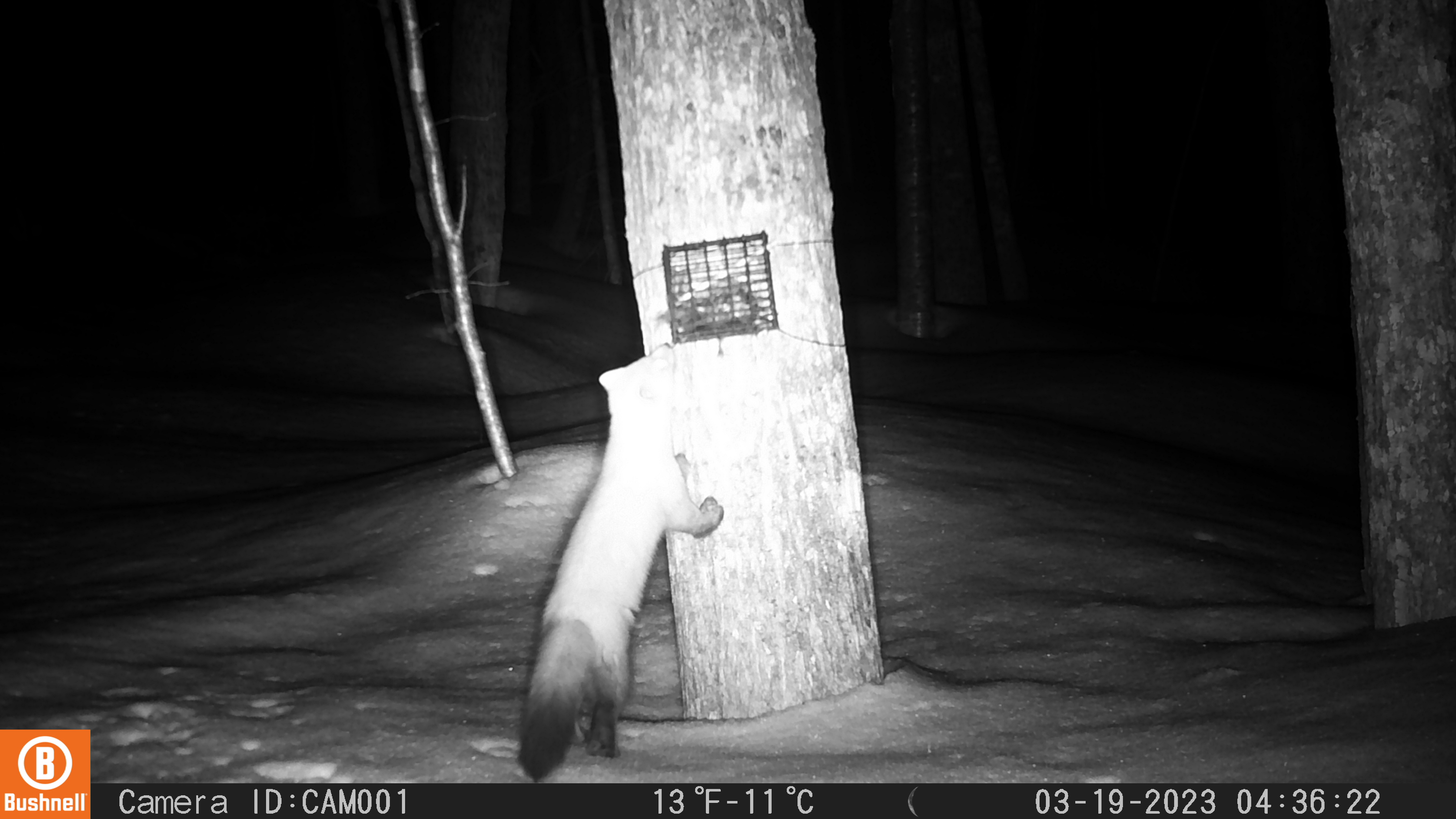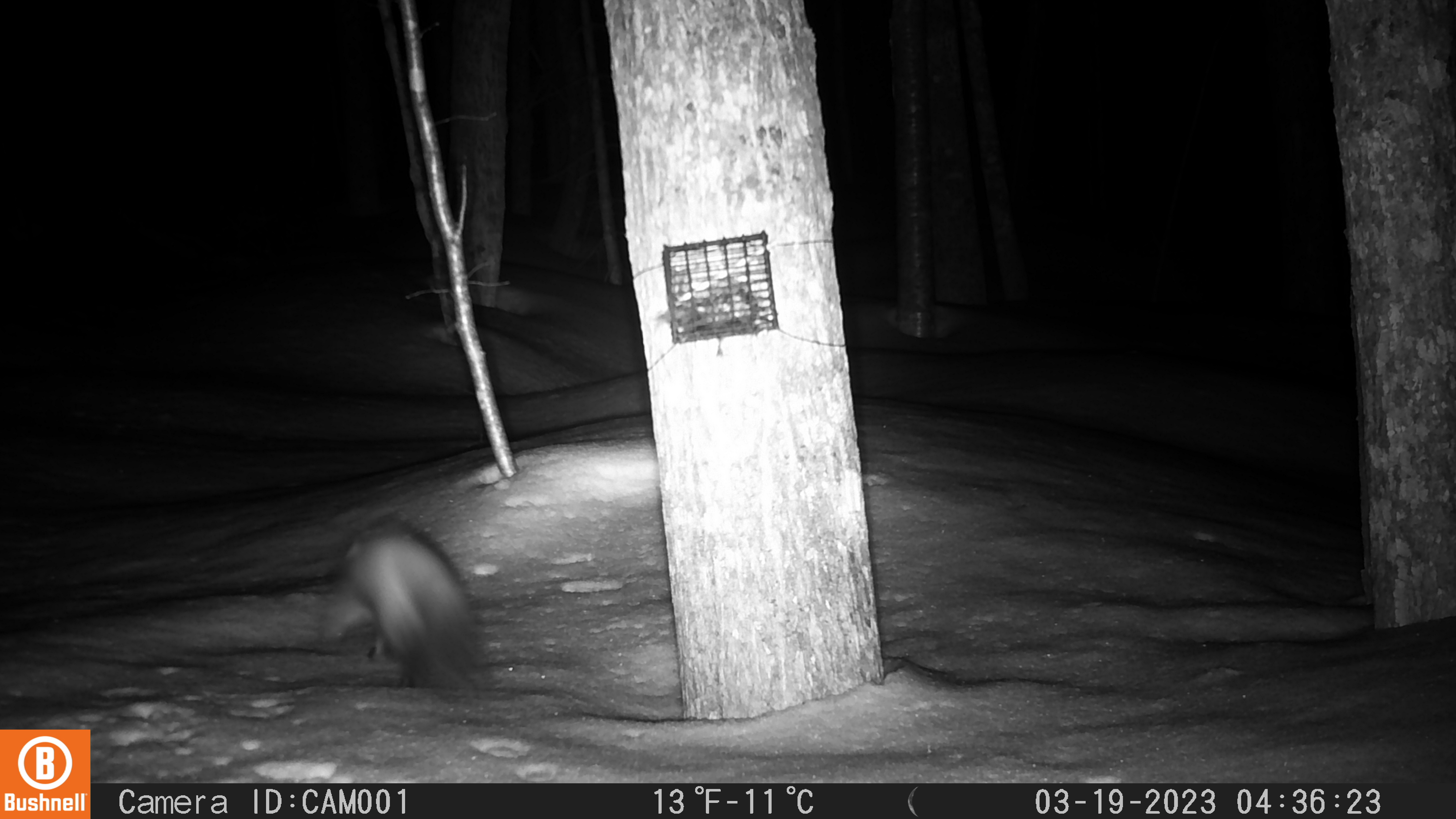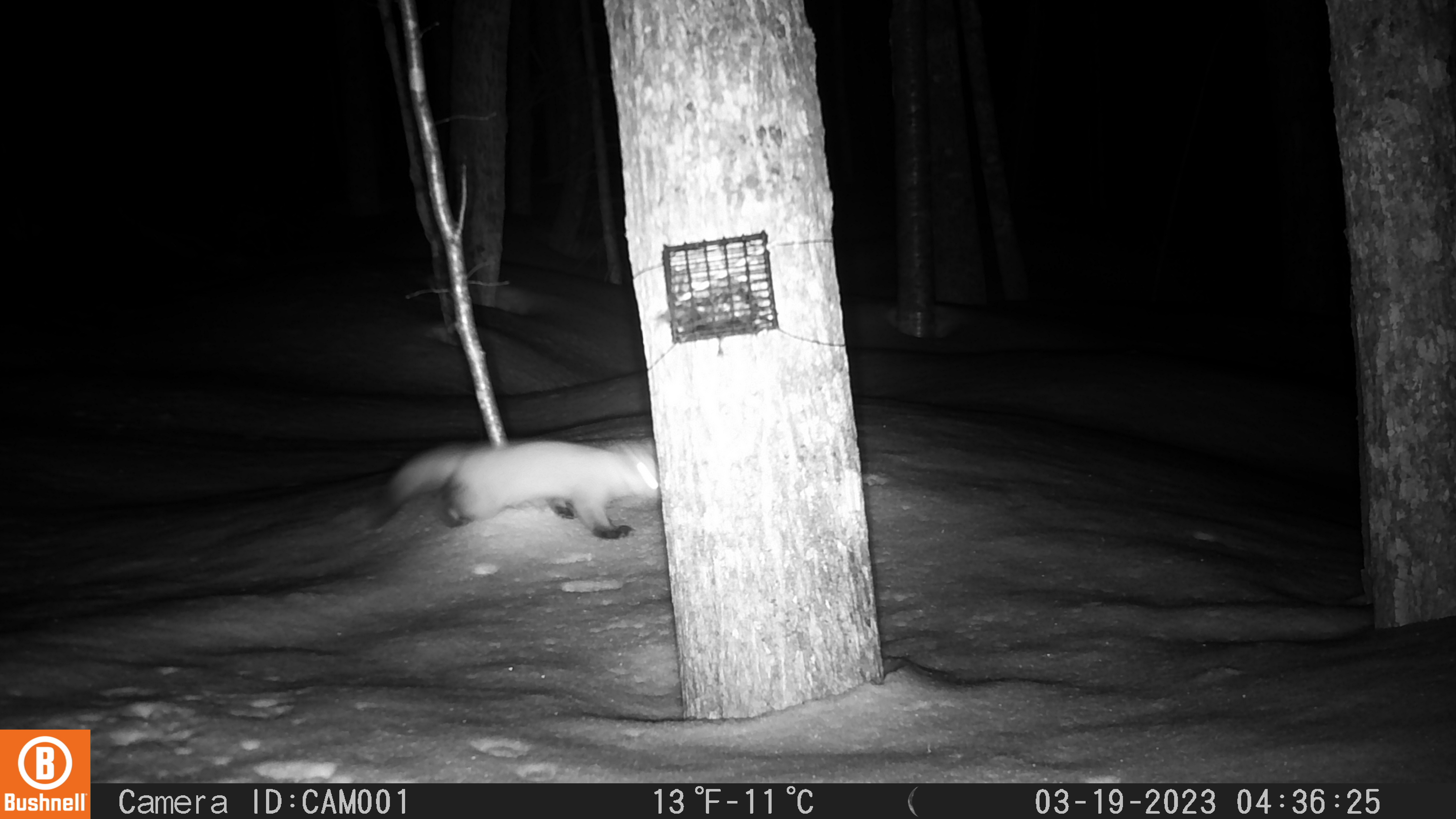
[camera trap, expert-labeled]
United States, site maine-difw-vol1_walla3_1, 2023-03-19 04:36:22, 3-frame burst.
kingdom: Animalia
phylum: Chordata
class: Mammalia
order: Carnivora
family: Mustelidae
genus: Martes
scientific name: Martes americana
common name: american marten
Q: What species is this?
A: American marten (Martes americana).